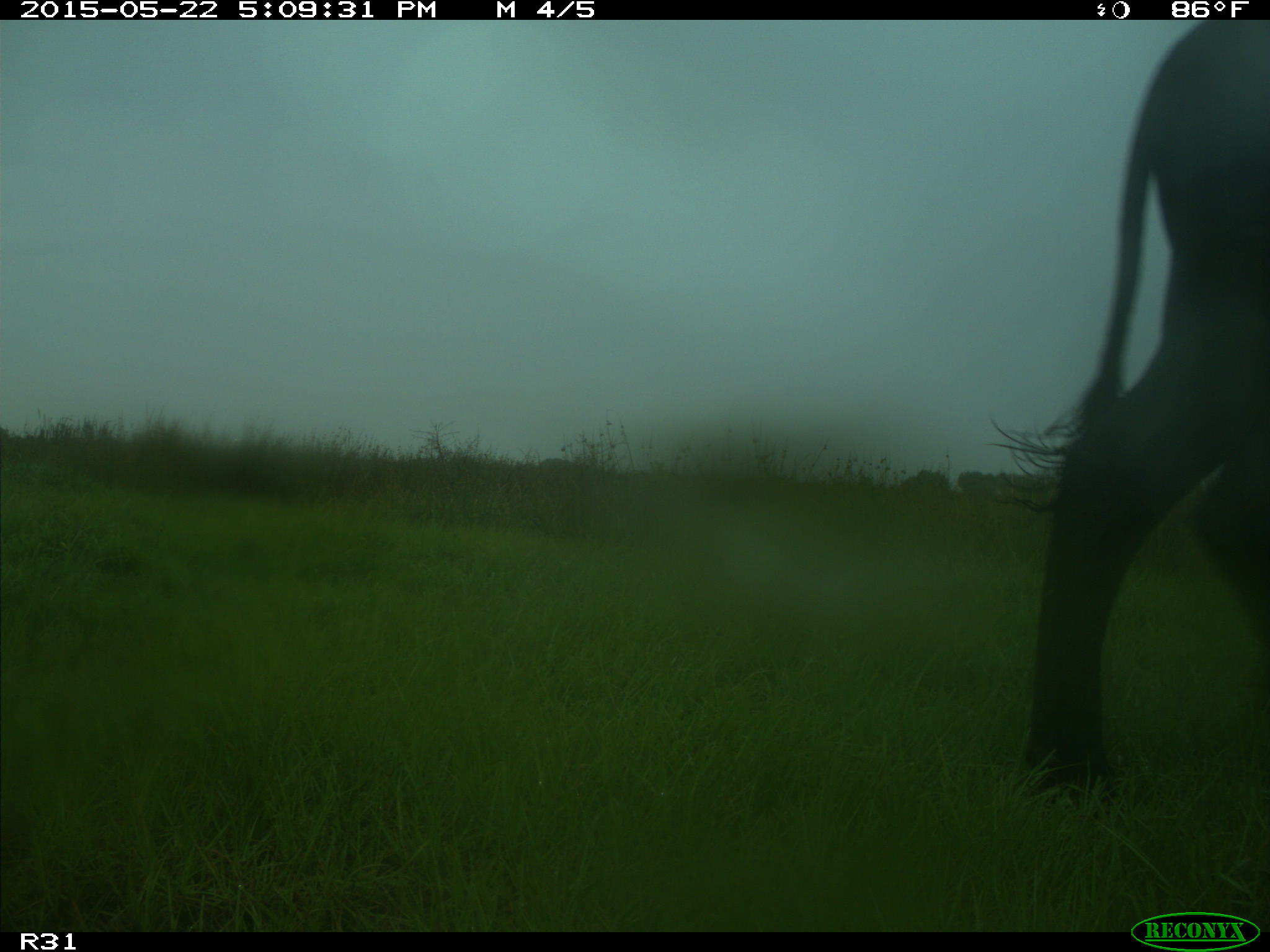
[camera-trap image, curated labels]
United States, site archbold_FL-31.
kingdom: Animalia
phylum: Chordata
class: Mammalia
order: Artiodactyla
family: Bovidae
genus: Bos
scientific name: Bos taurus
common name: domestic cow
Bos taurus (domestic cow).